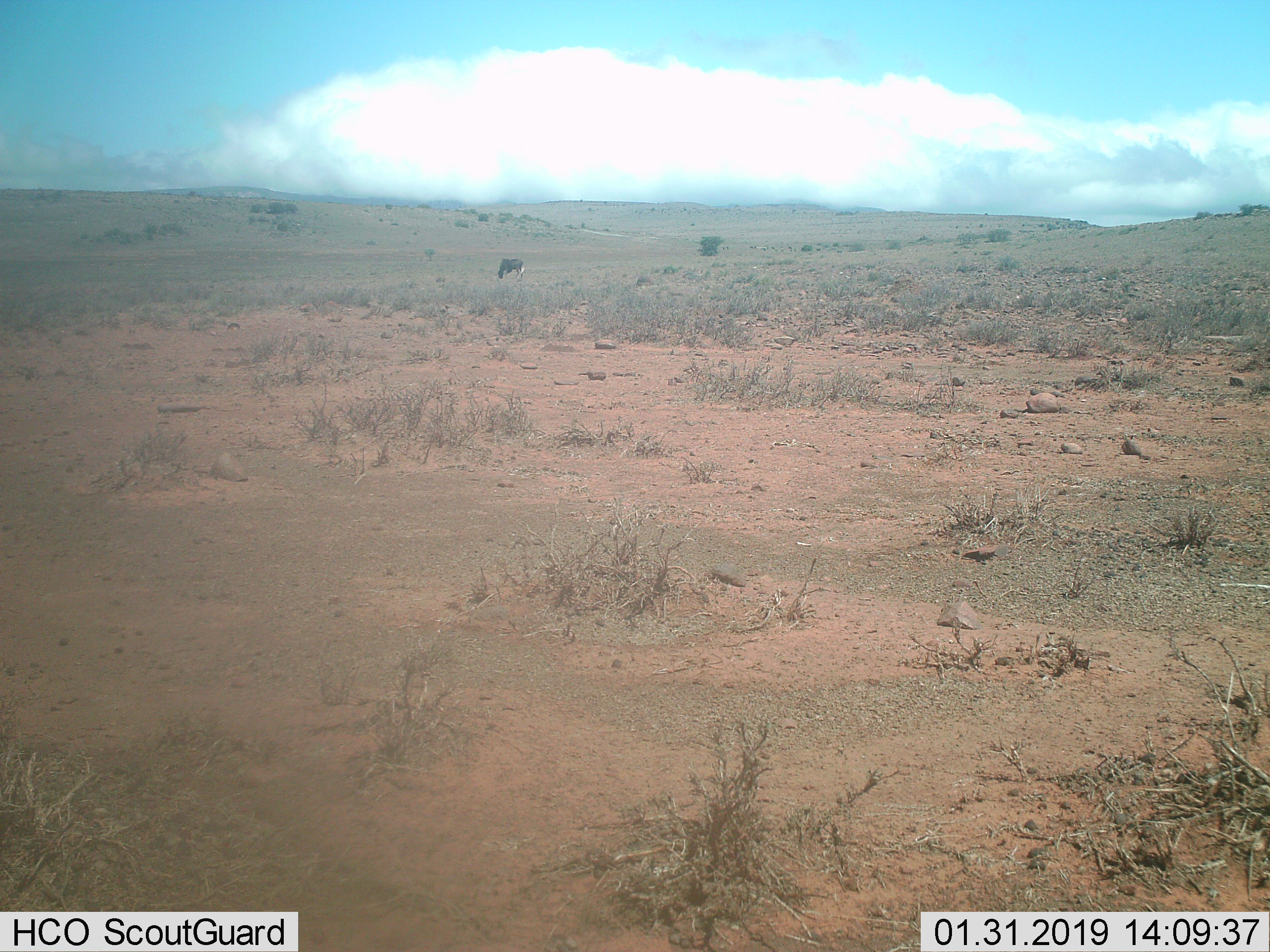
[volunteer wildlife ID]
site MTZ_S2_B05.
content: unidentified animal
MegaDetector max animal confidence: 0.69